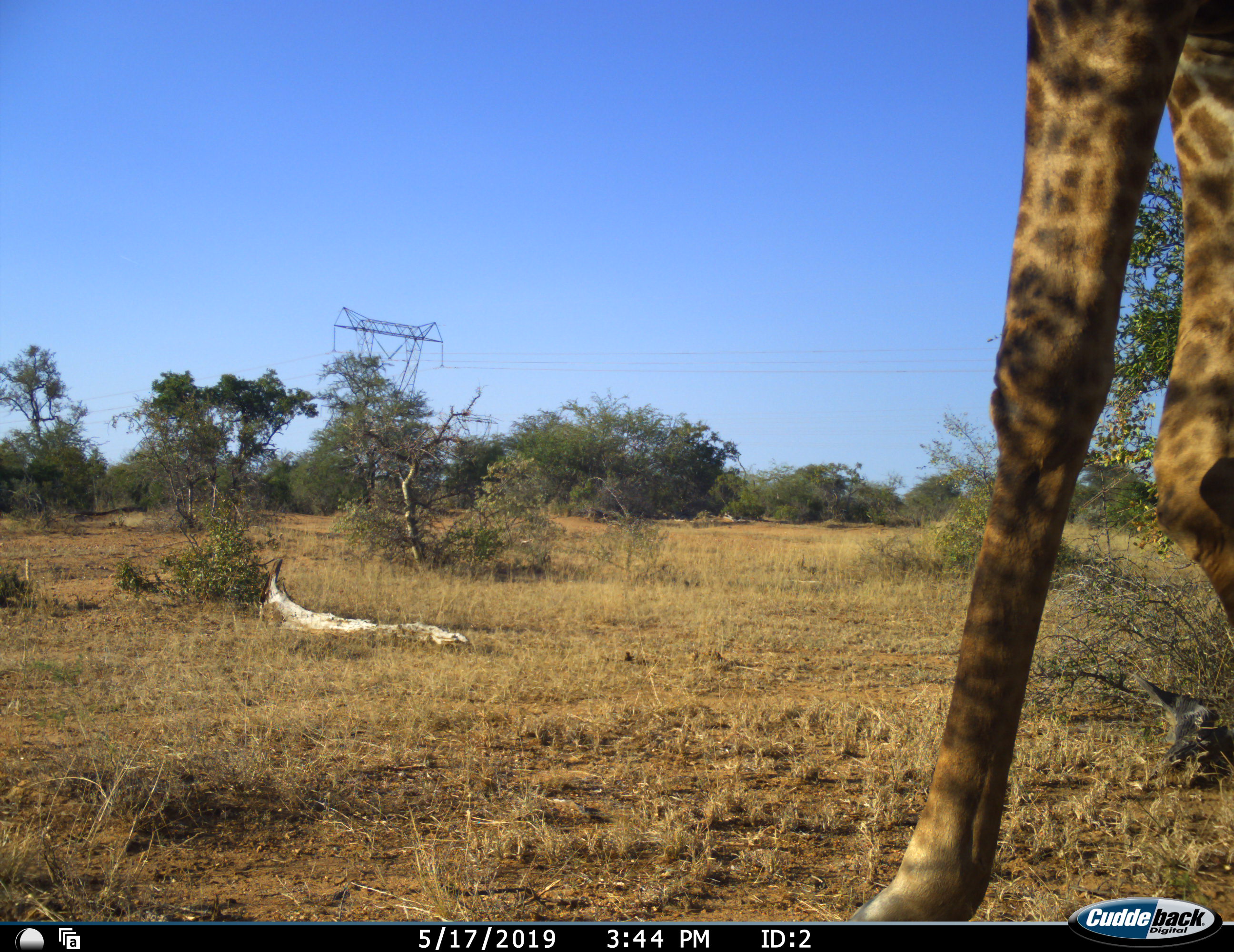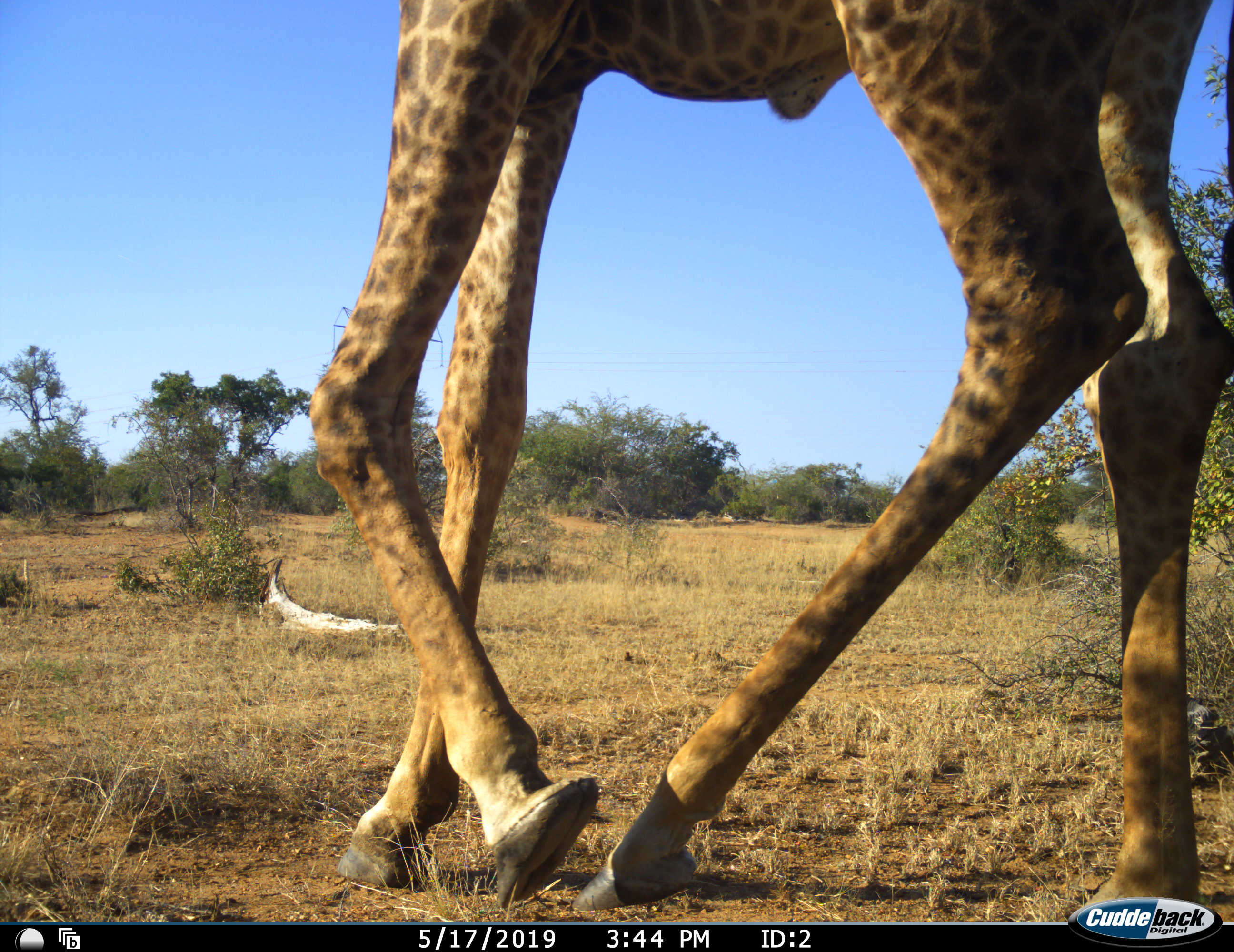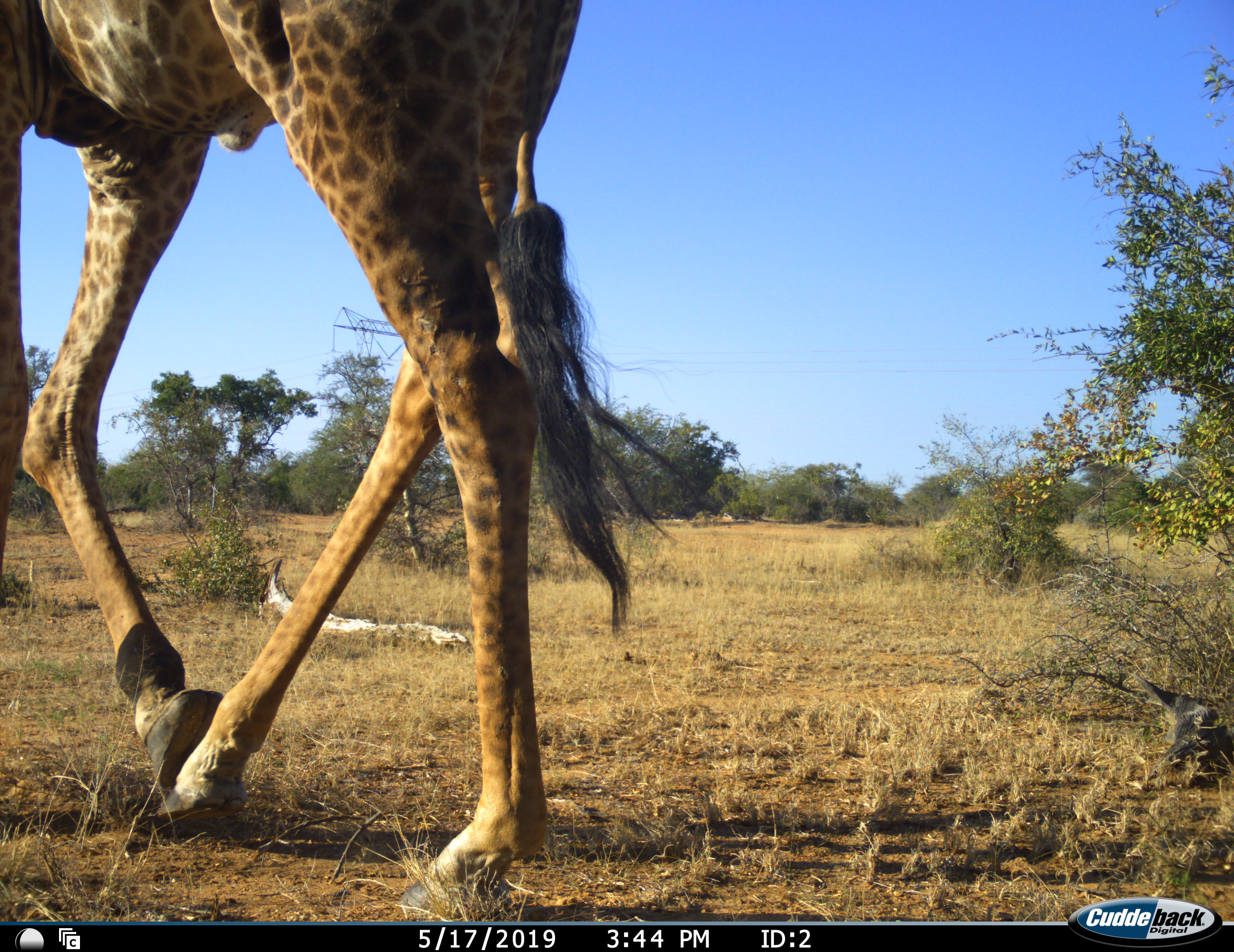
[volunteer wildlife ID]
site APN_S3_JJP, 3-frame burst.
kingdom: Animalia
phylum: Chordata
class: Mammalia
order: Artiodactyla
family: Giraffidae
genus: Giraffa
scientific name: Giraffa camelopardalis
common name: giraffe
Giraffe (Giraffa camelopardalis), count 1. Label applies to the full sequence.